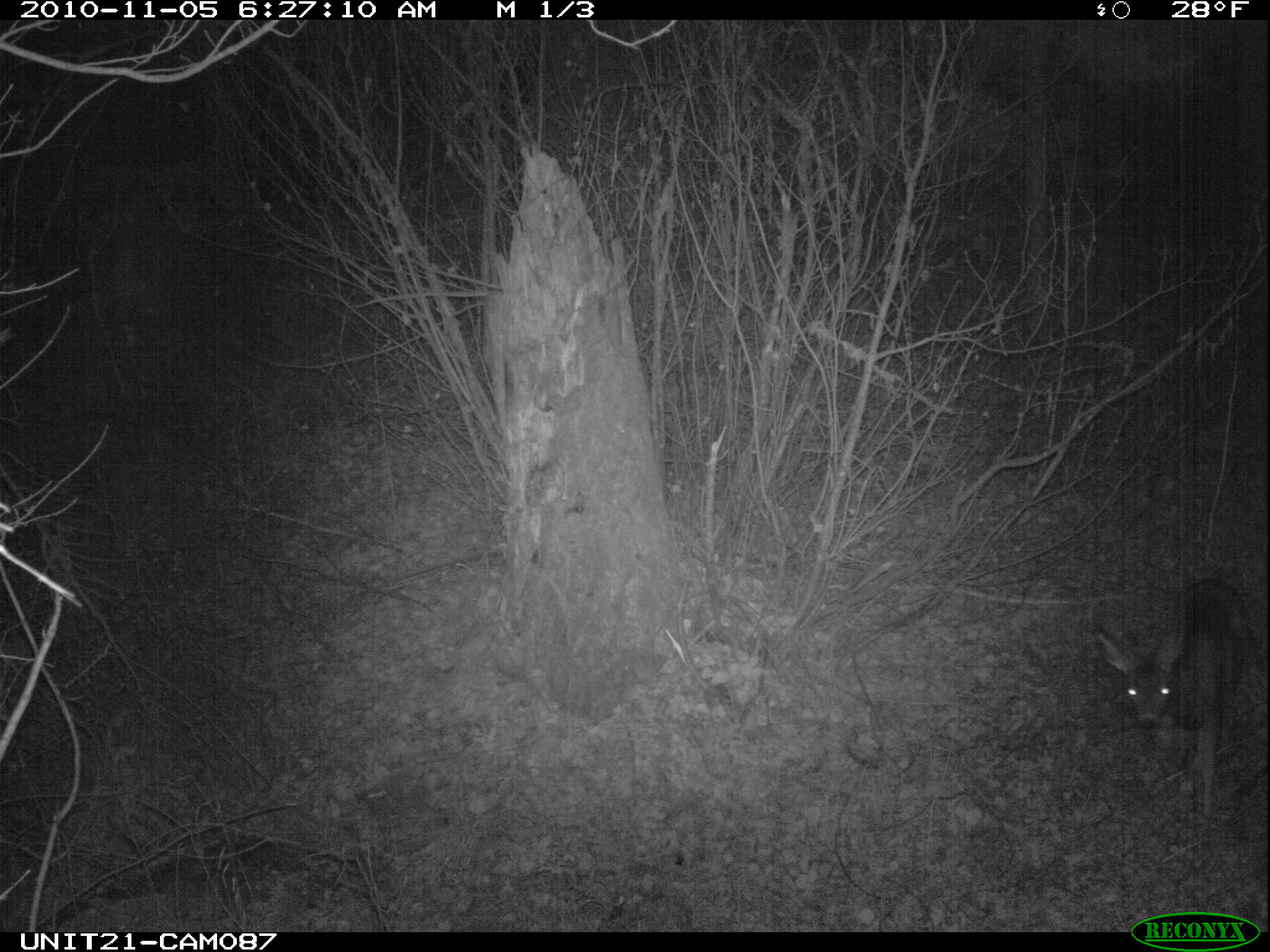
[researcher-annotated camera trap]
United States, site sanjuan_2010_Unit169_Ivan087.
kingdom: Animalia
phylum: Chordata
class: Mammalia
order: Artiodactyla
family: Cervidae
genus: Odocoileus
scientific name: Odocoileus hemionus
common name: mule deer